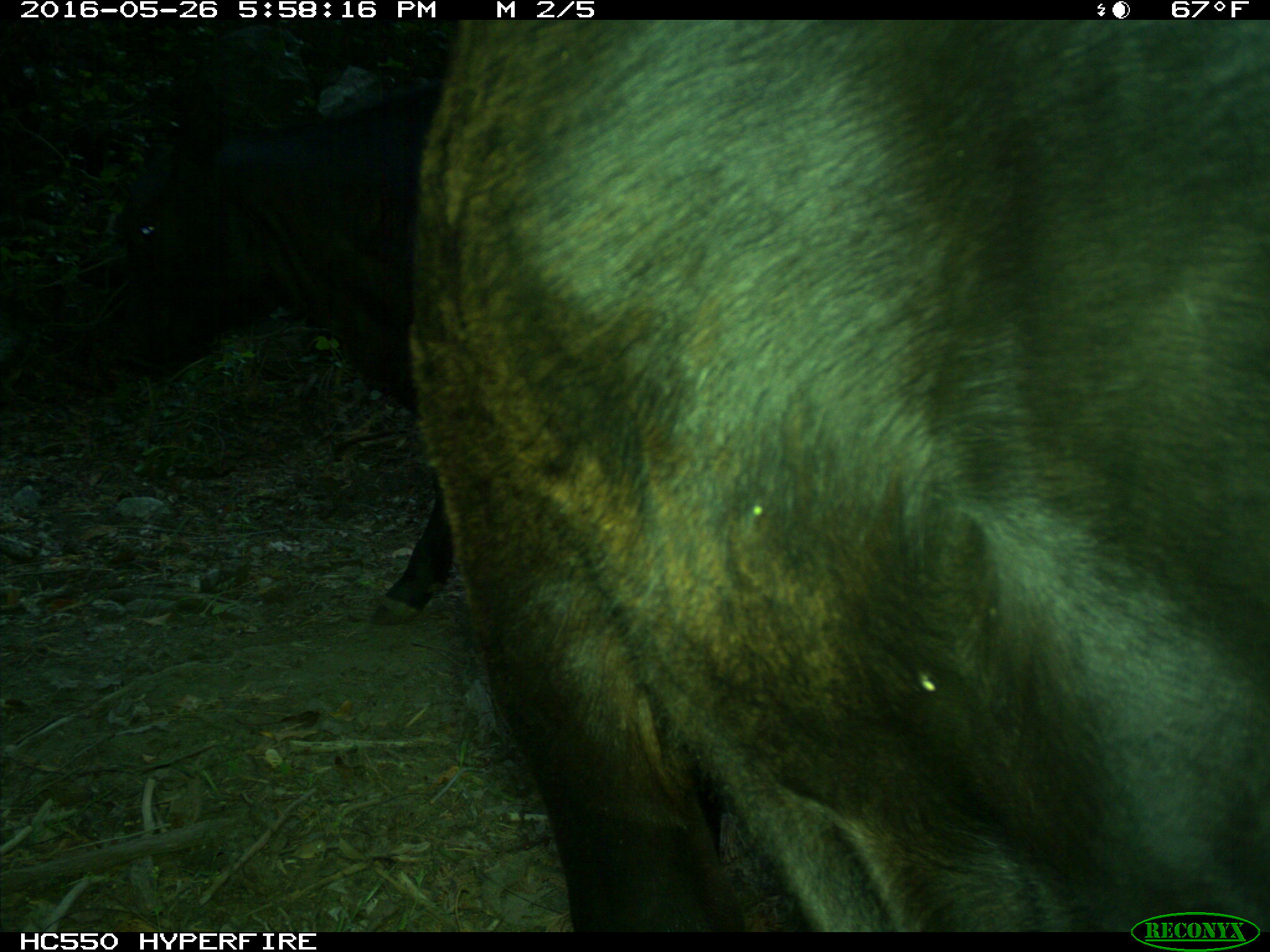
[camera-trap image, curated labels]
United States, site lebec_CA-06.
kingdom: Animalia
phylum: Chordata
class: Mammalia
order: Artiodactyla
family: Bovidae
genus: Bos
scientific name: Bos taurus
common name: domestic cow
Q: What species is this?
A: Bos taurus (domestic cow).